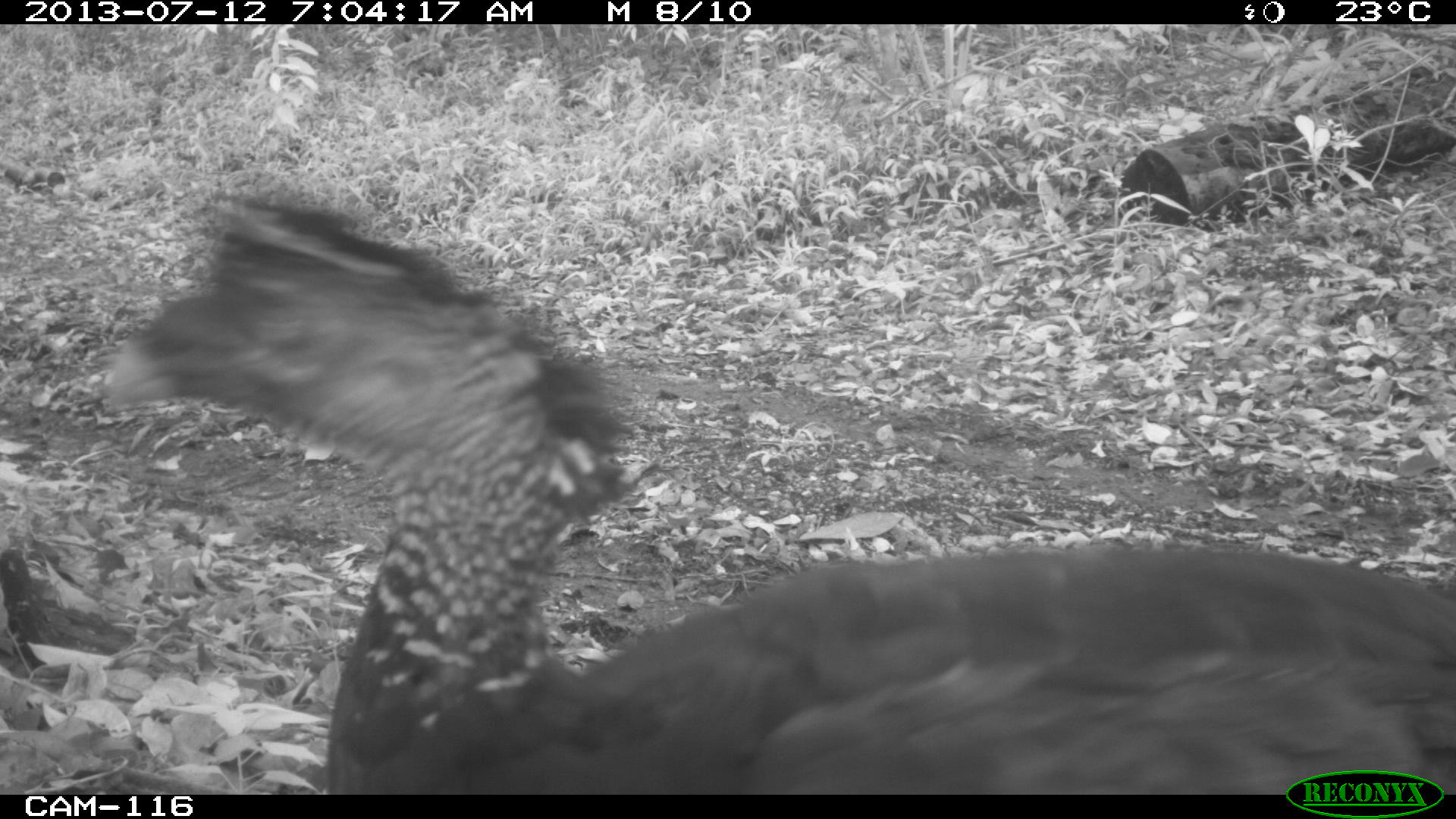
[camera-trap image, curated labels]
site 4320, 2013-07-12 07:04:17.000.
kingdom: Animalia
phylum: Chordata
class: Aves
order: Galliformes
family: Cracidae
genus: Crax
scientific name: Crax rubra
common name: great curassow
Crax rubra (great curassow), count 1, sex female.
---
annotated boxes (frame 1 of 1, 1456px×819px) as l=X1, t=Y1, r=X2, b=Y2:
crax rubra: l=101, t=195, r=1456, b=794